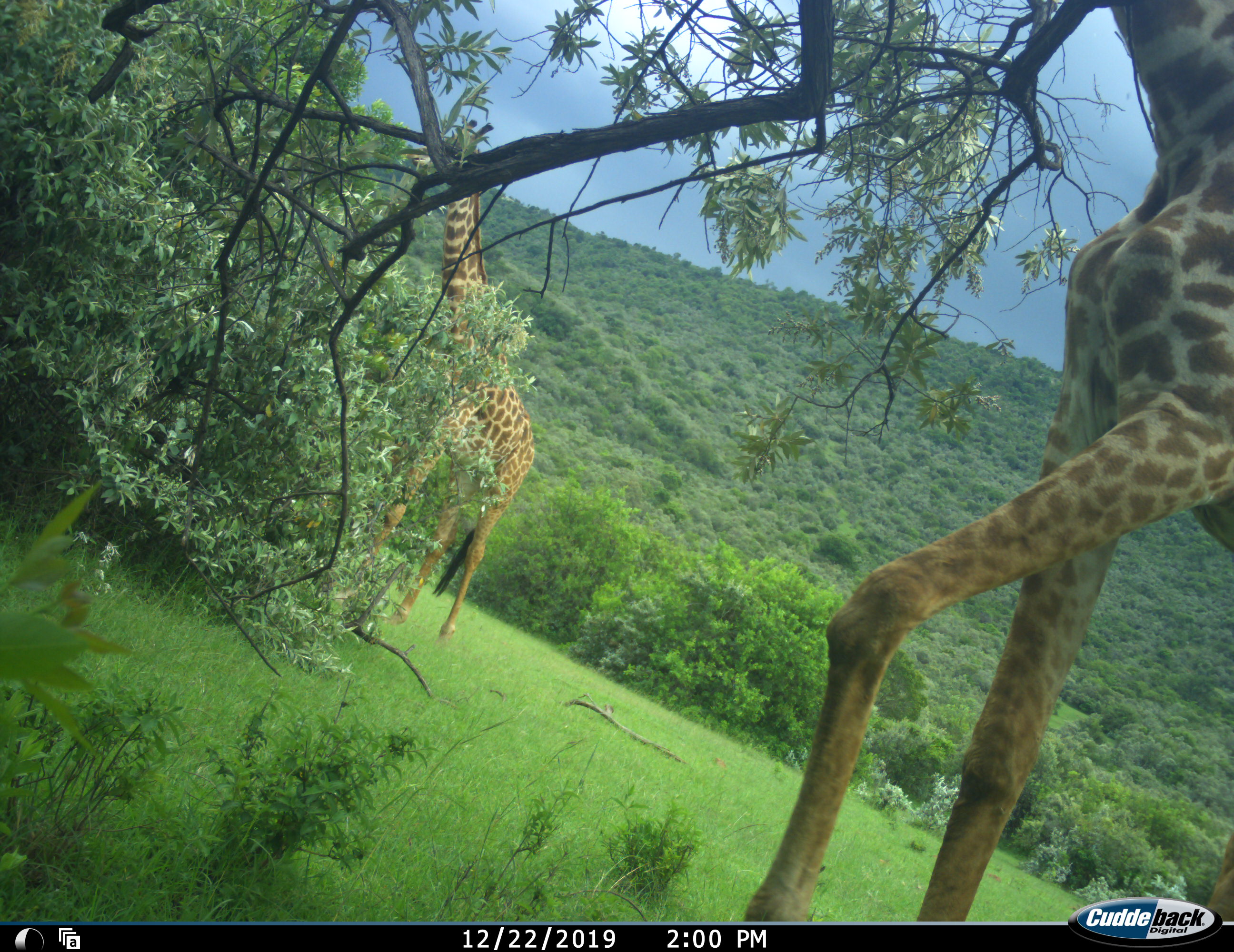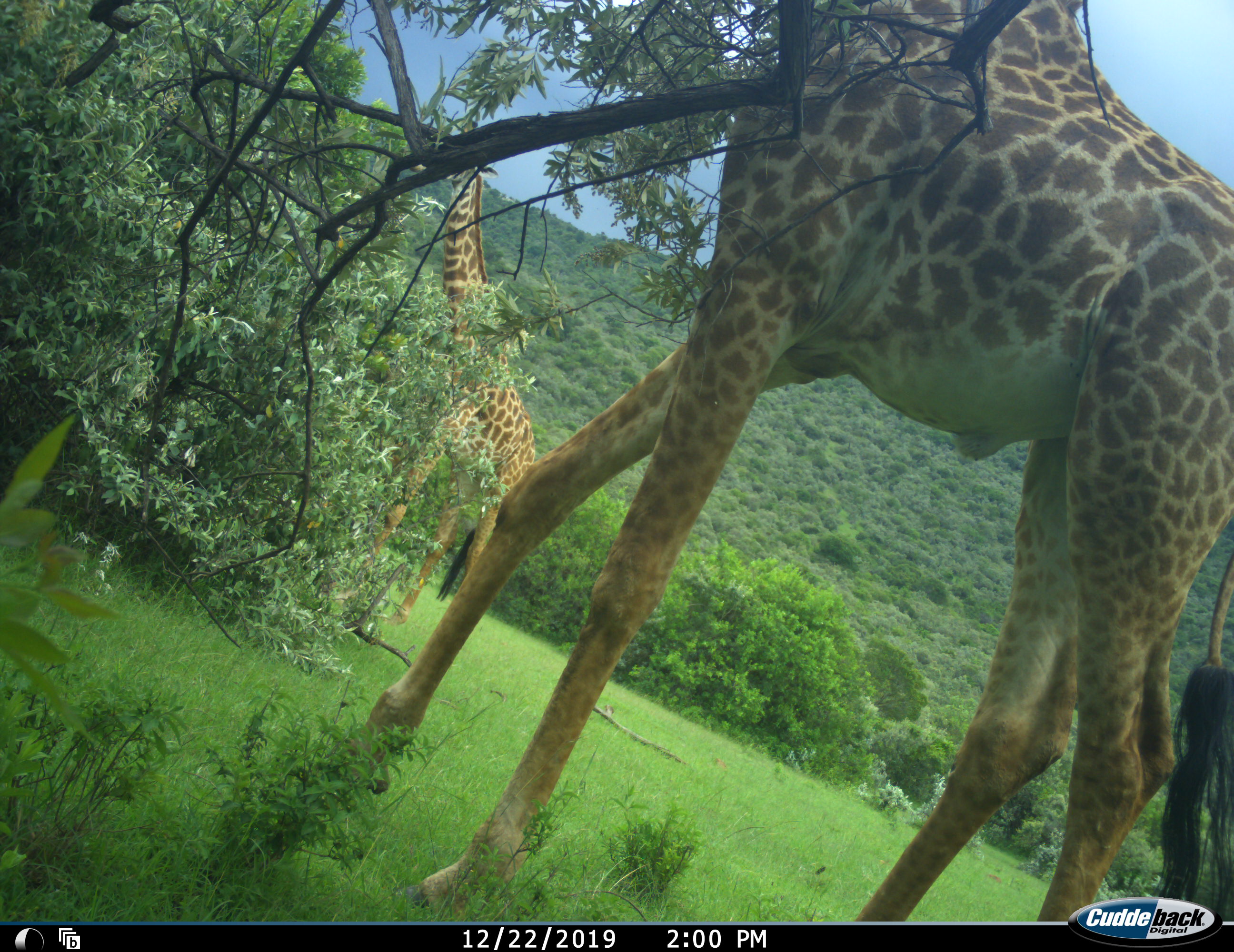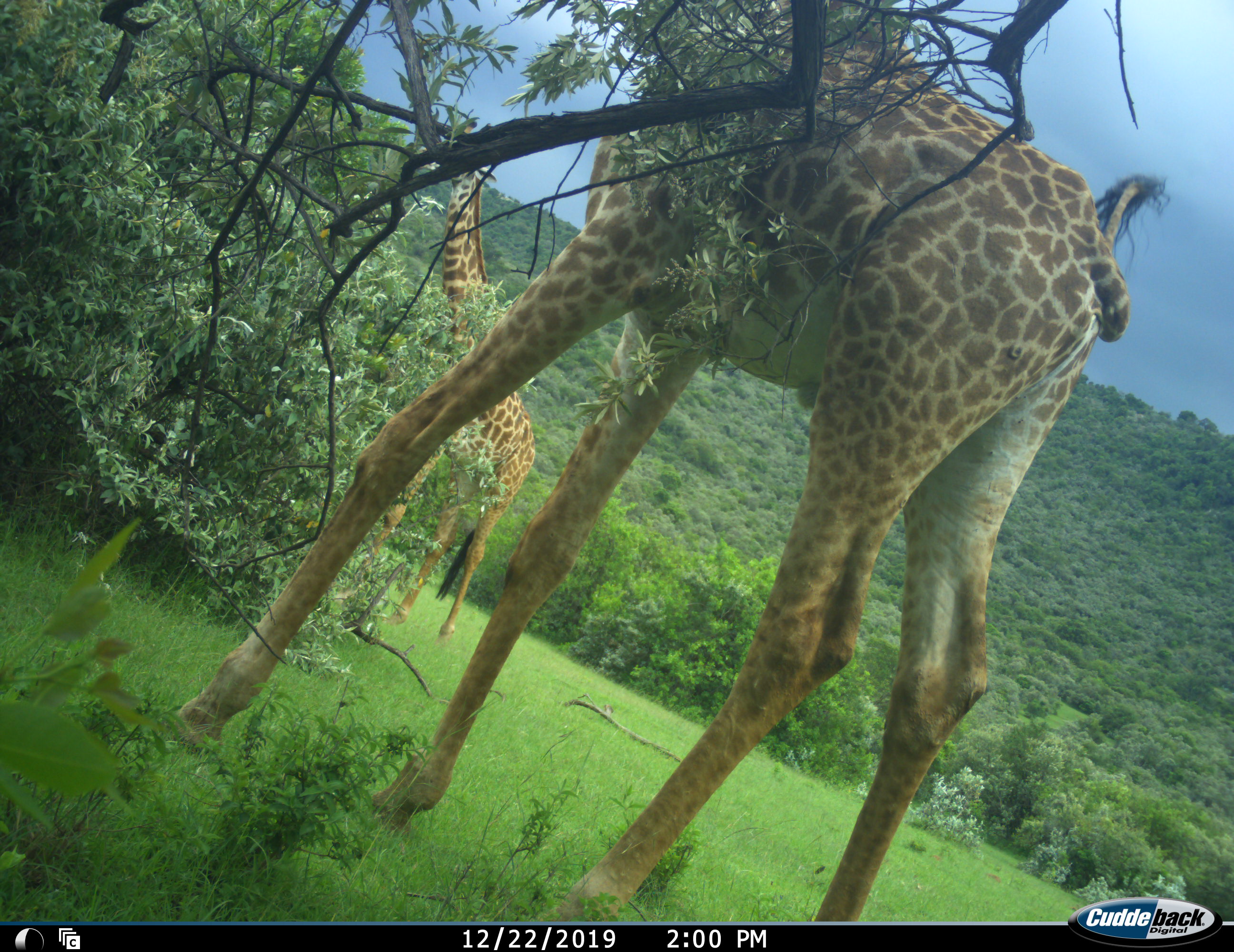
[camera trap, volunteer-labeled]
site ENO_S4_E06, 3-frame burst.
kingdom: Animalia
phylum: Chordata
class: Mammalia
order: Artiodactyla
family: Giraffidae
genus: Giraffa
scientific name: Giraffa camelopardalis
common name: giraffe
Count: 2.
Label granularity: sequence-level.